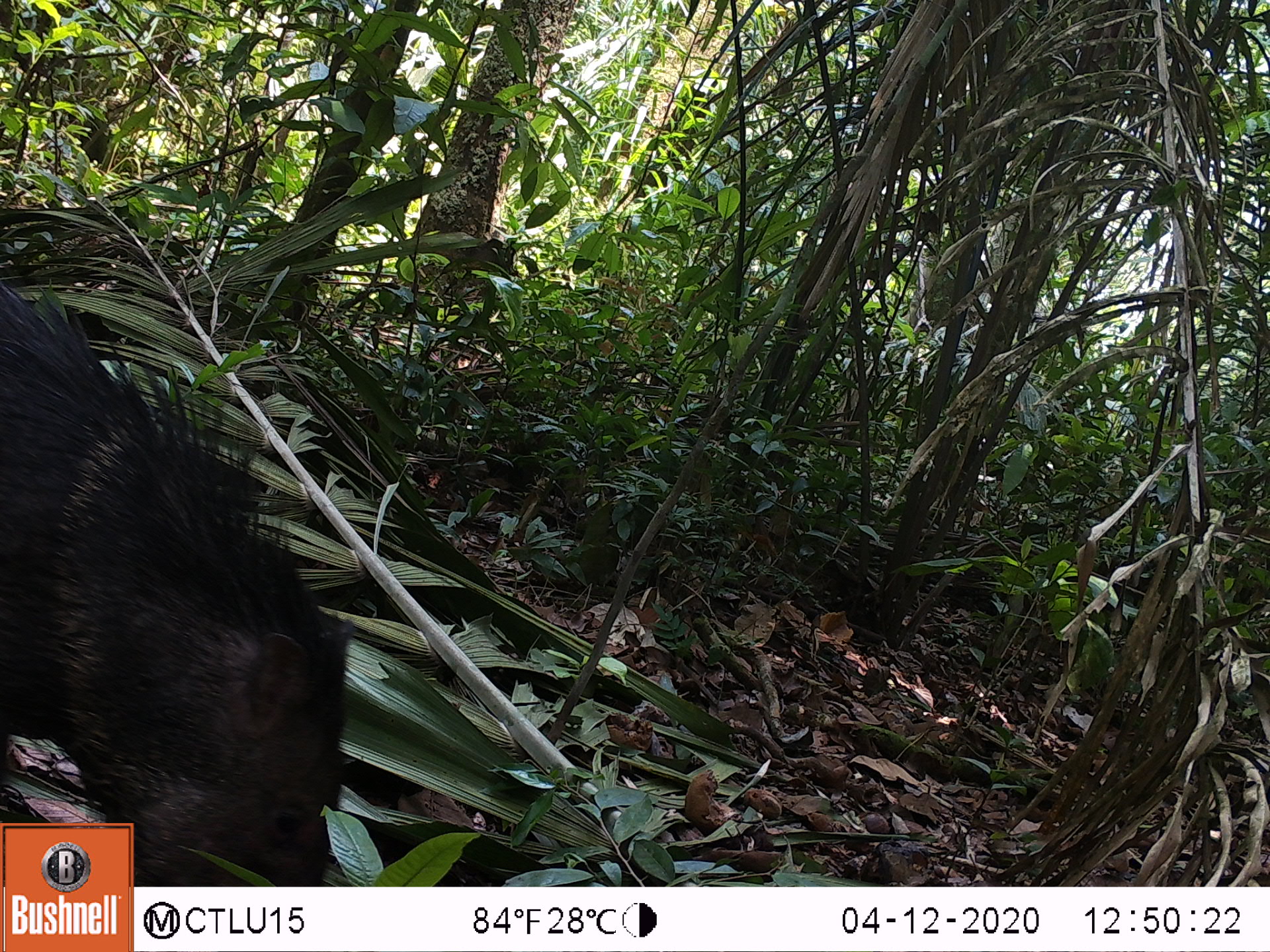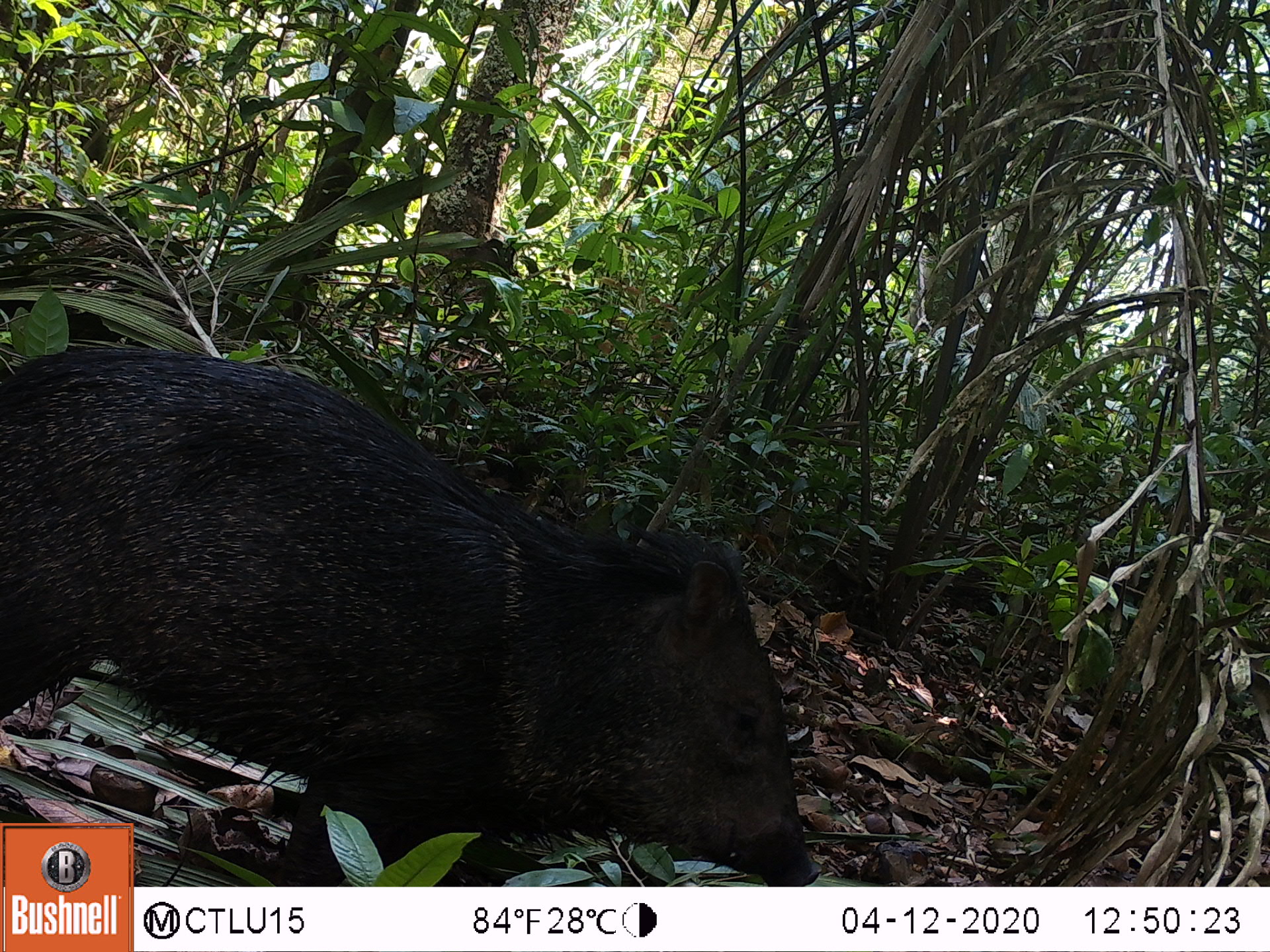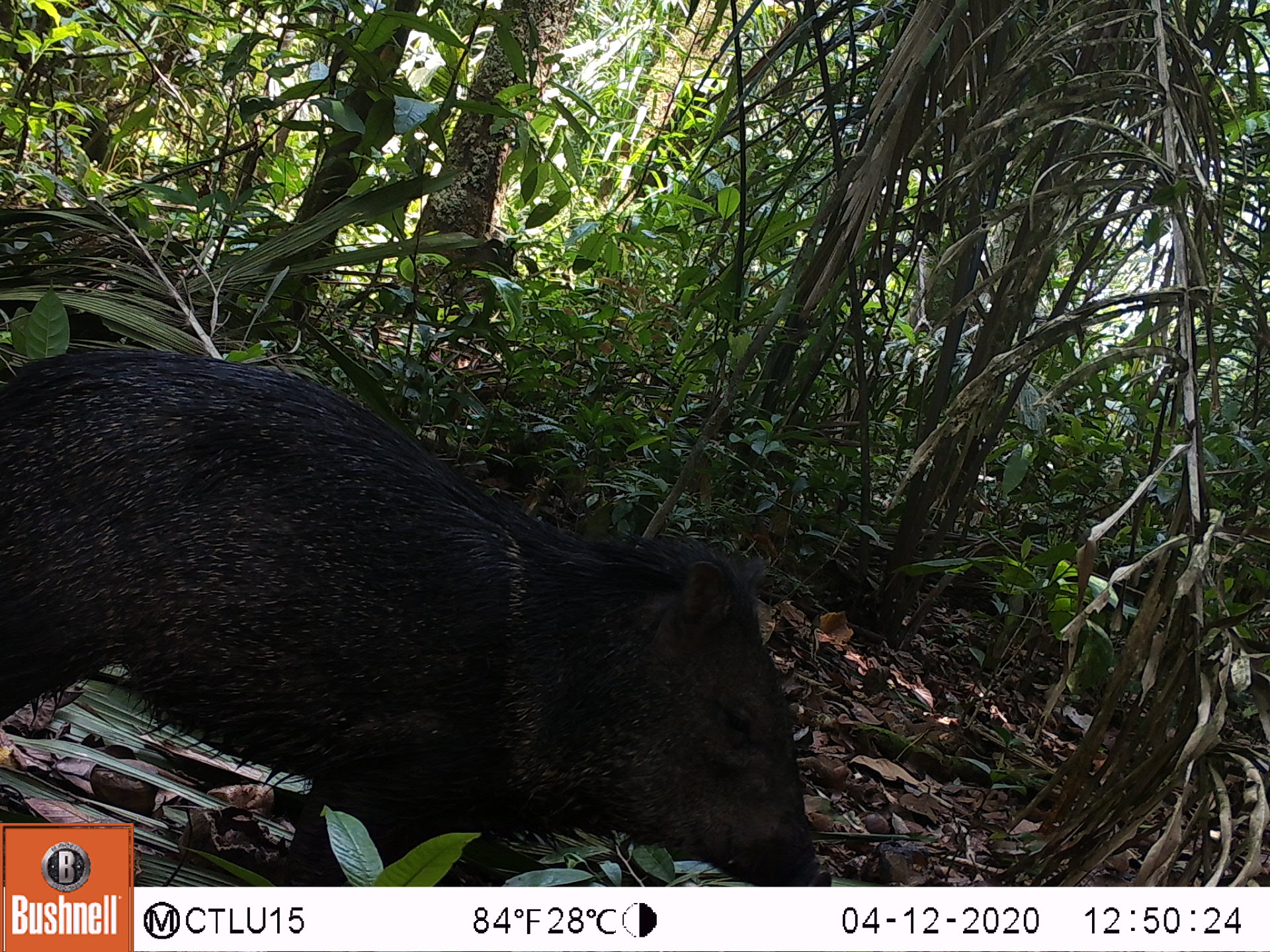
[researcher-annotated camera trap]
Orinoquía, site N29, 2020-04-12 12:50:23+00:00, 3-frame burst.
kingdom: Animalia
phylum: Chordata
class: Mammalia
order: Artiodactyla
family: Tayassuidae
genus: Tayassu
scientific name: Tayassu pecari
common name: white-lipped peccary